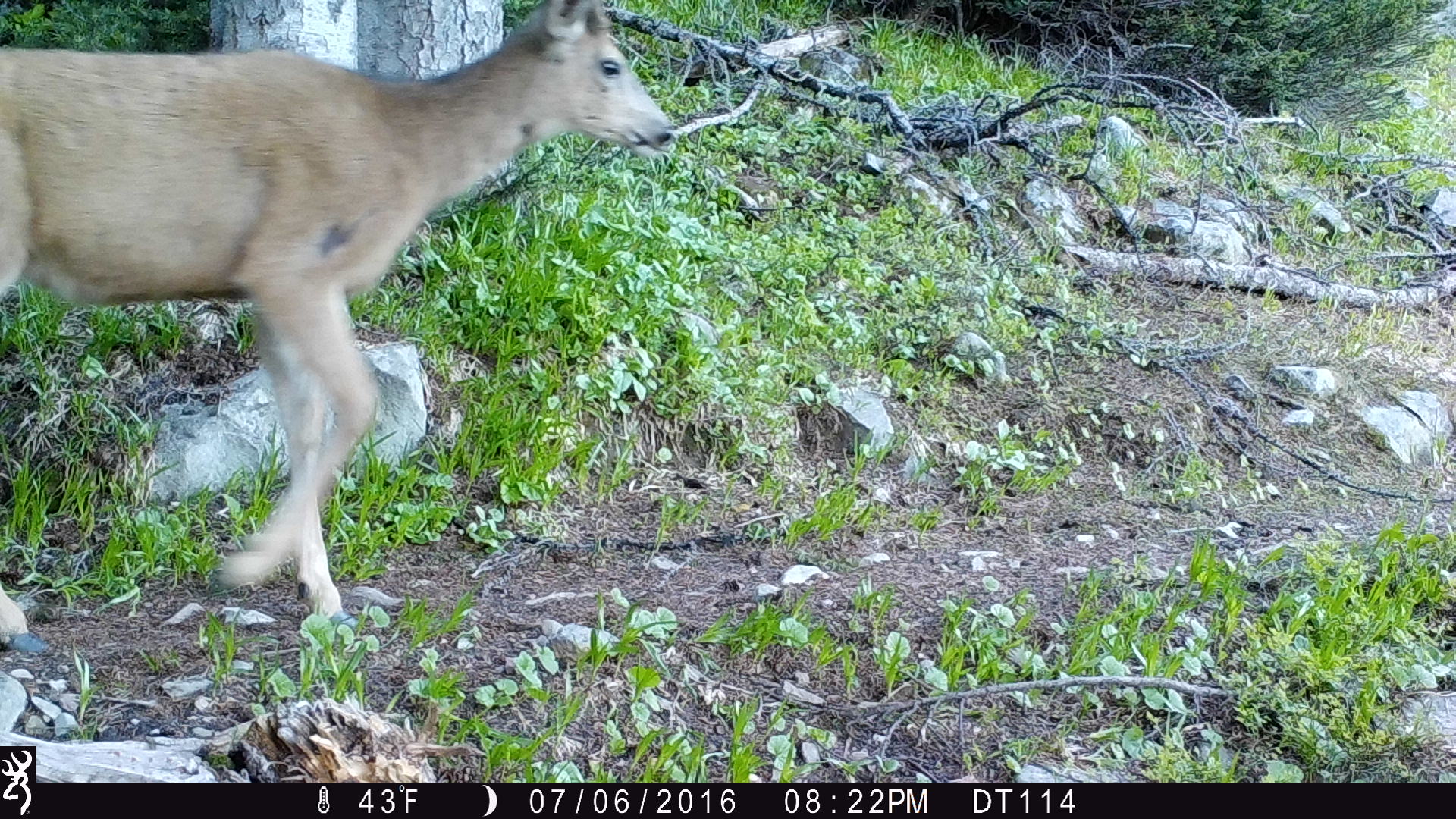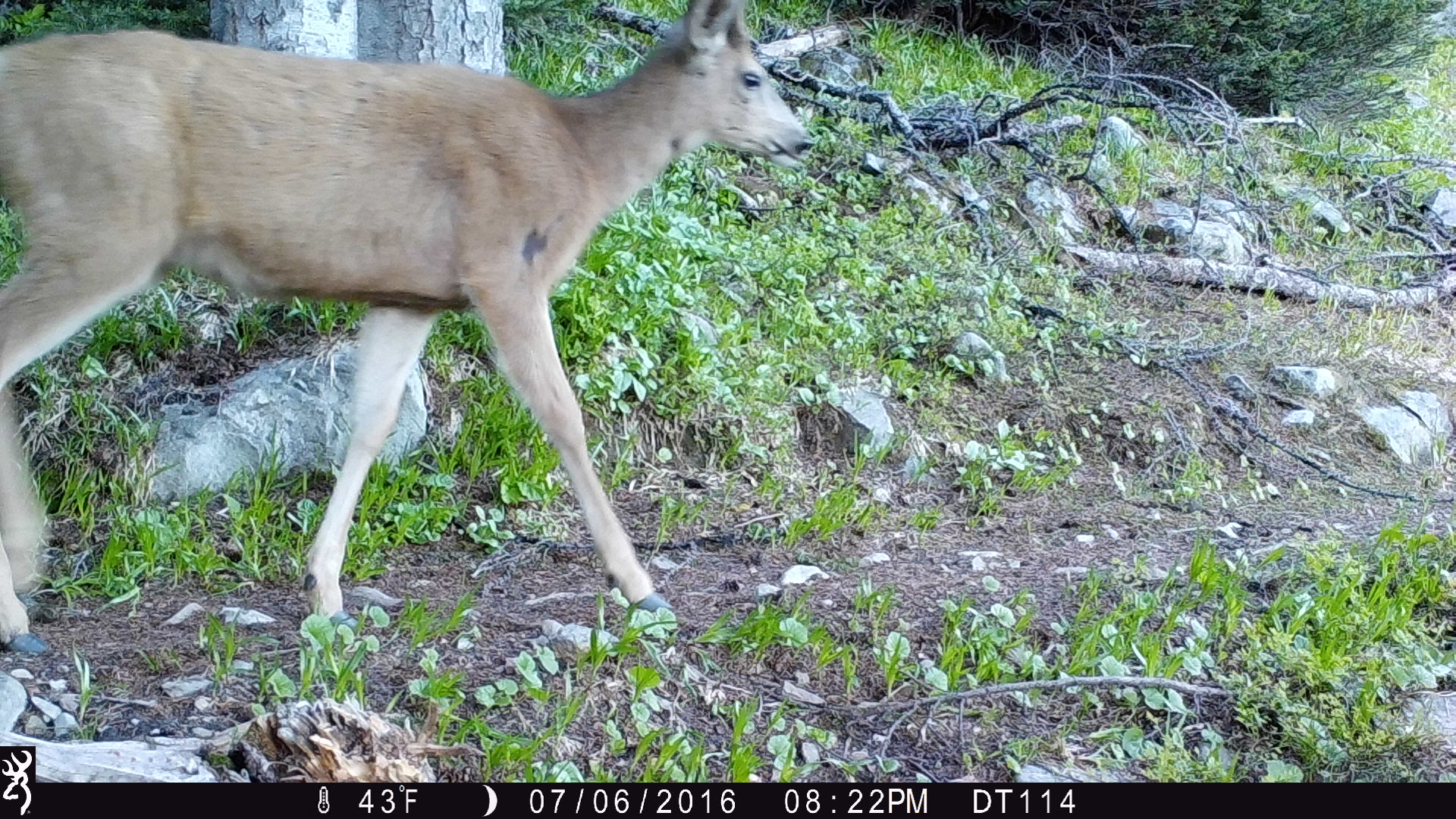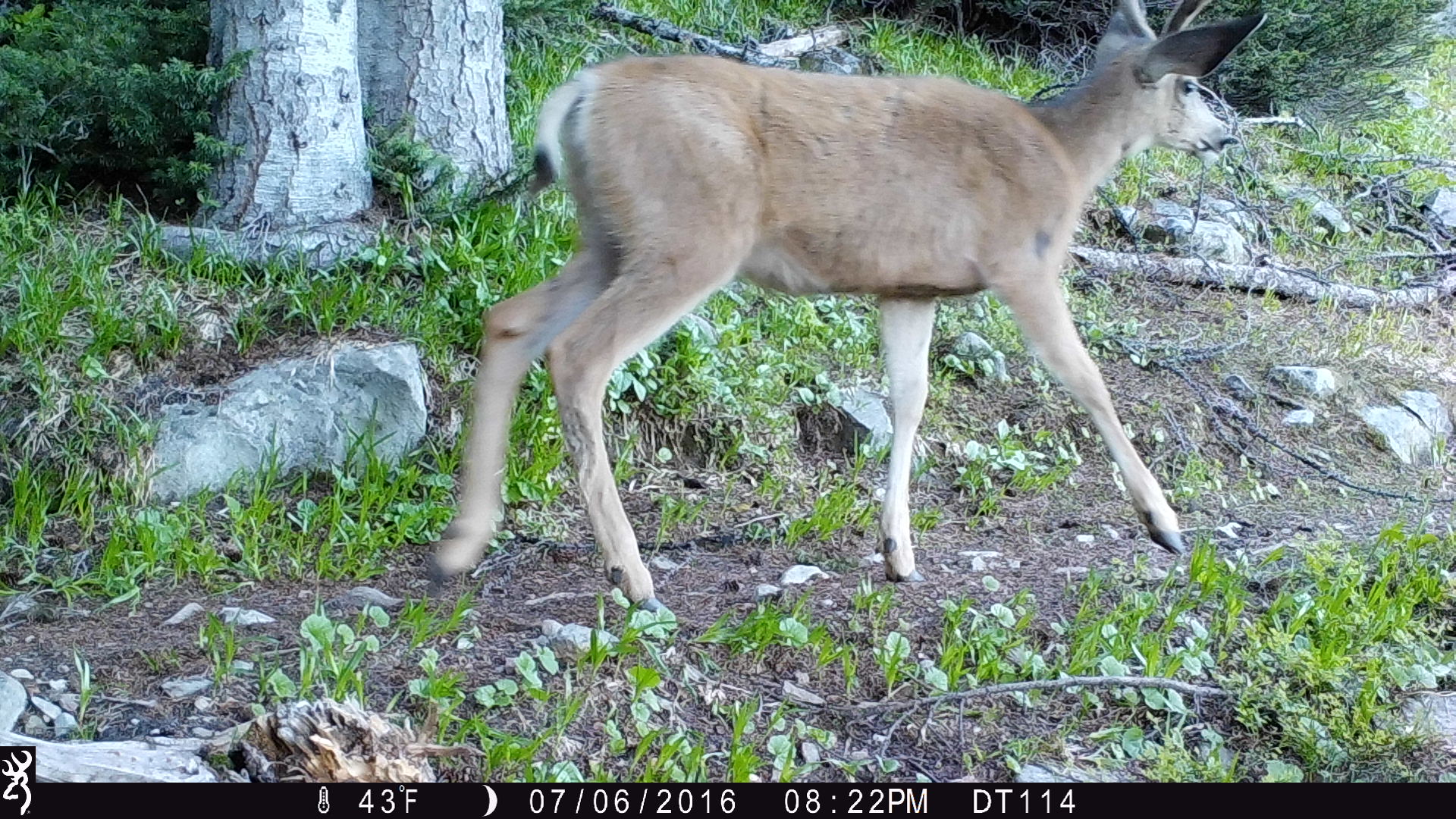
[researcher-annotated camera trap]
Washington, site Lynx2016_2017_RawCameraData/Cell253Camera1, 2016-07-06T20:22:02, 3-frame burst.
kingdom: Animalia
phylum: Chordata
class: Mammalia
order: Artiodactyla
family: Cervidae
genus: Odocoileus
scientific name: Odocoileus hemionus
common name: mule deer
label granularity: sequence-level